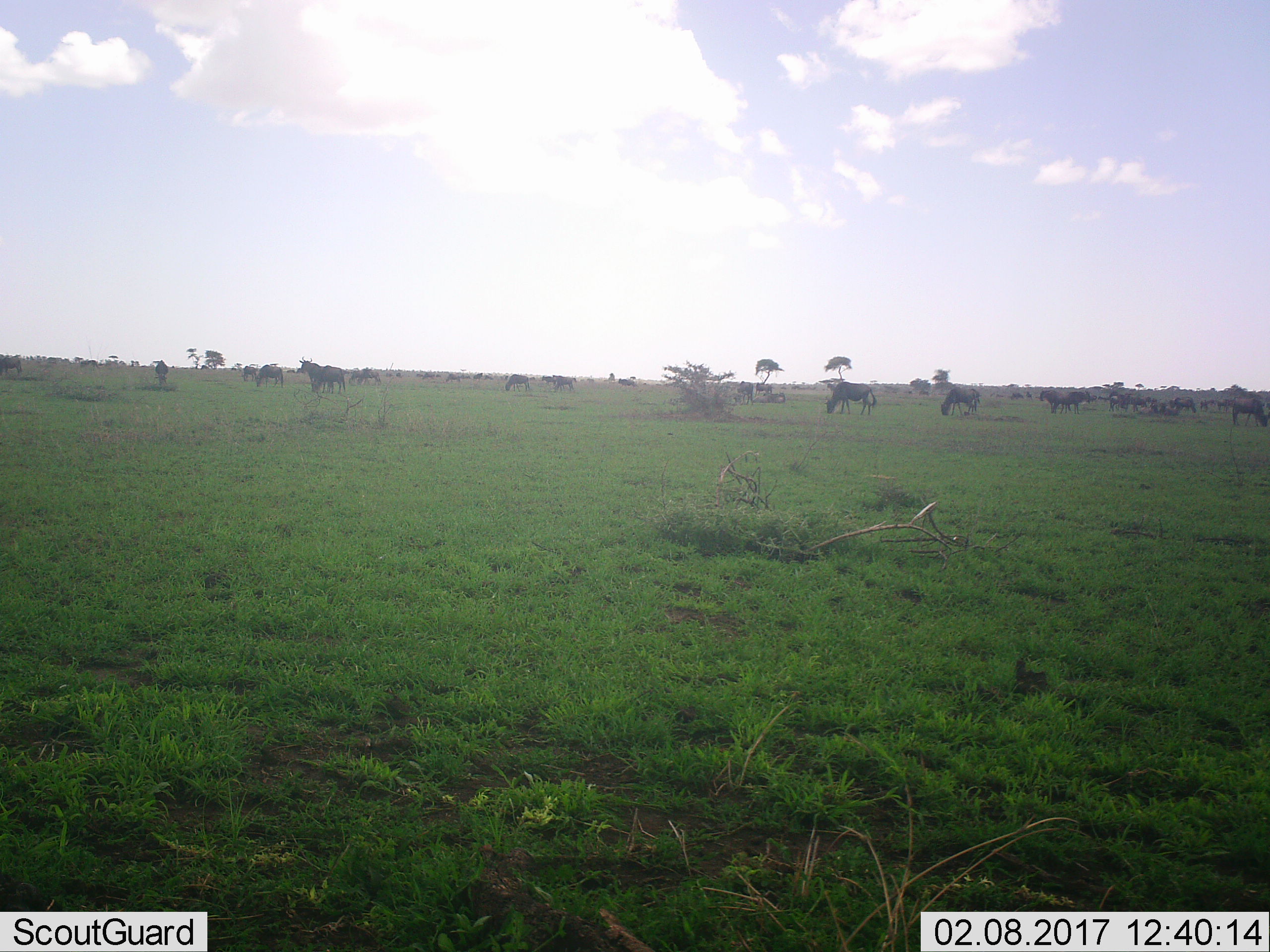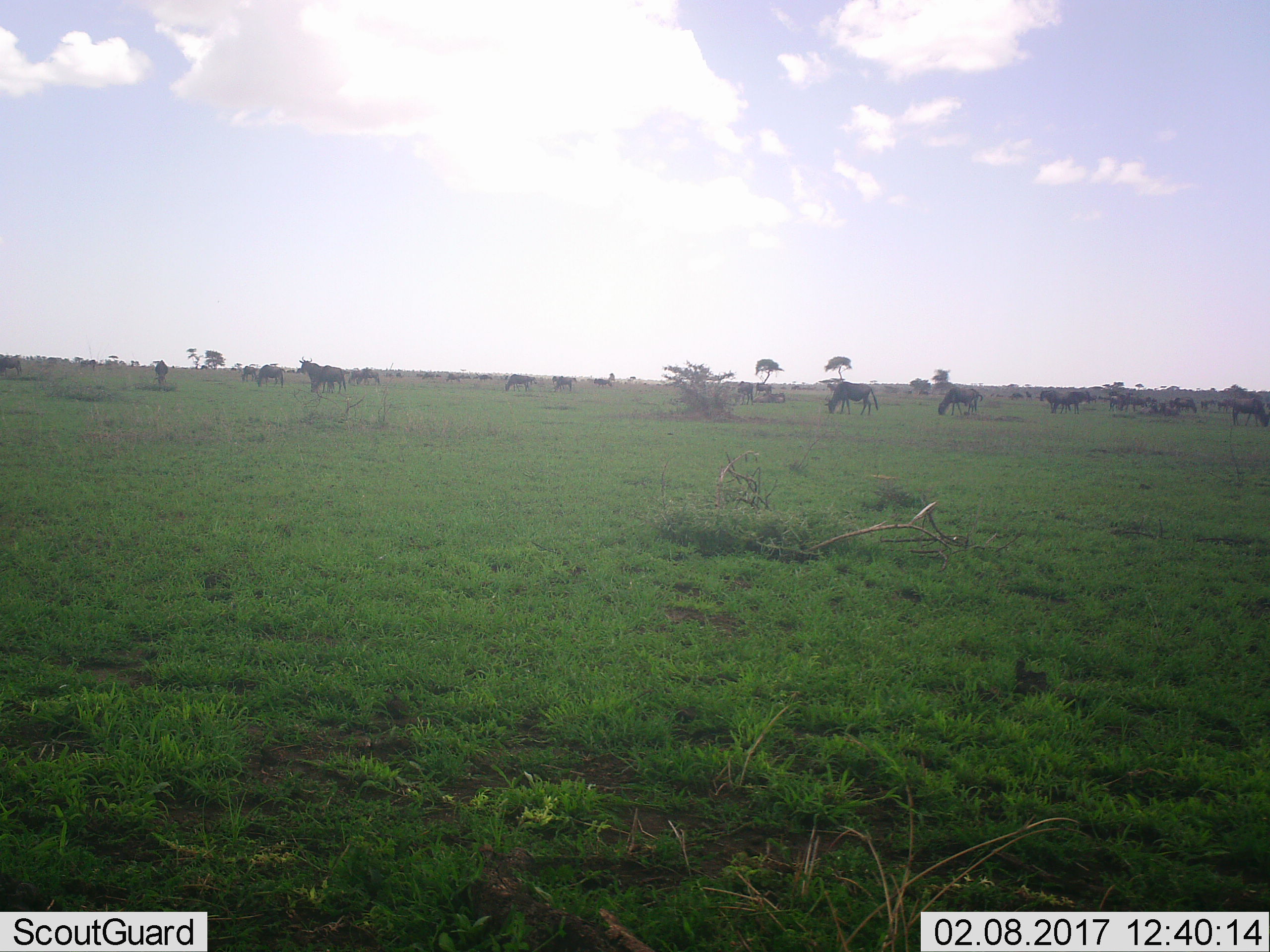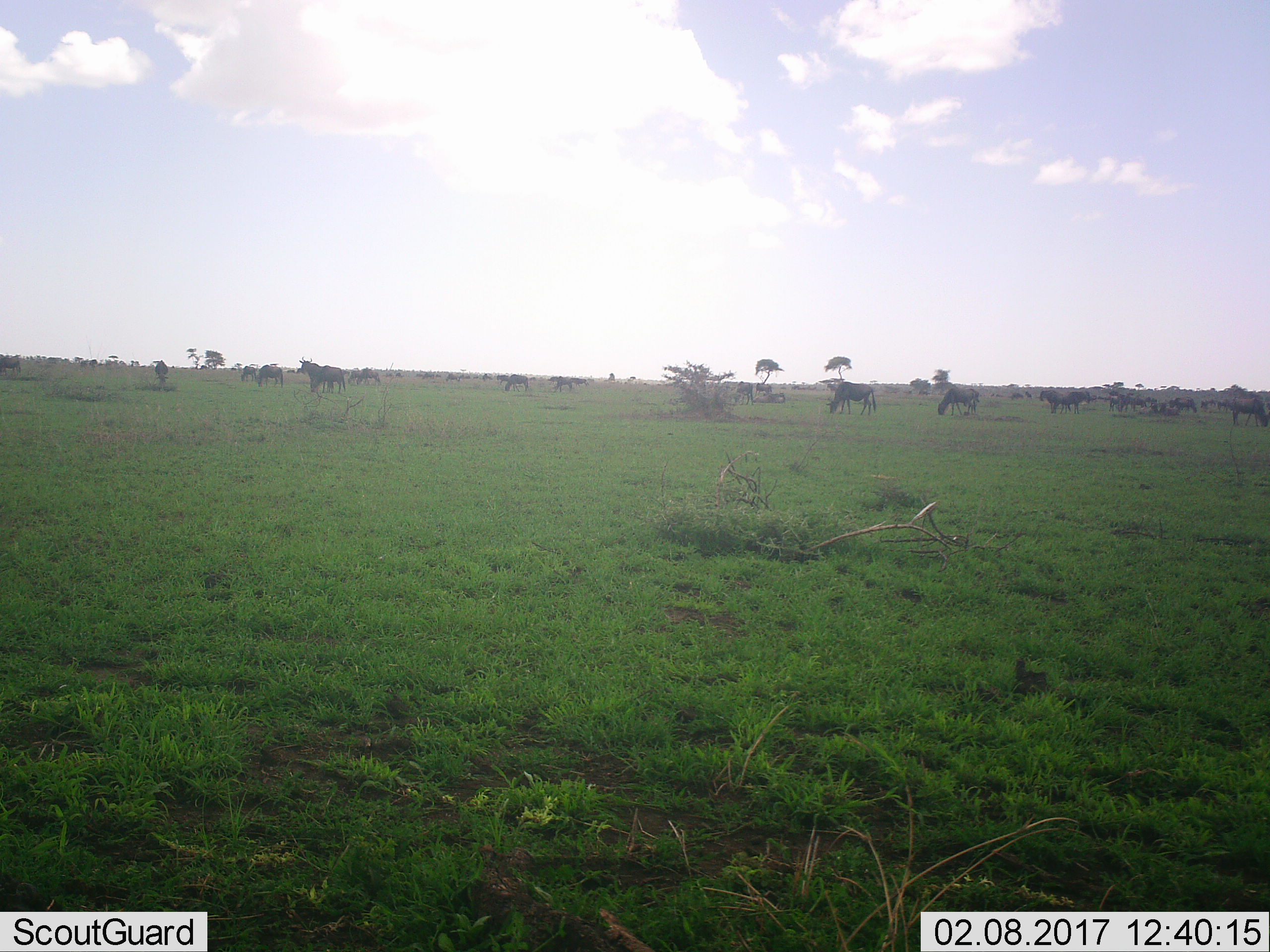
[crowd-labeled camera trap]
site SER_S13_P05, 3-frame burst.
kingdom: Animalia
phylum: Chordata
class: Mammalia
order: Artiodactyla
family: Bovidae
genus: Connochaetes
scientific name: Connochaetes taurinus taurinus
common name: blue wildebeest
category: wildebeestblue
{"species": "wildebeestblue (blue wildebeest) (Connochaetes taurinus taurinus)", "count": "11-50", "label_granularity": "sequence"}